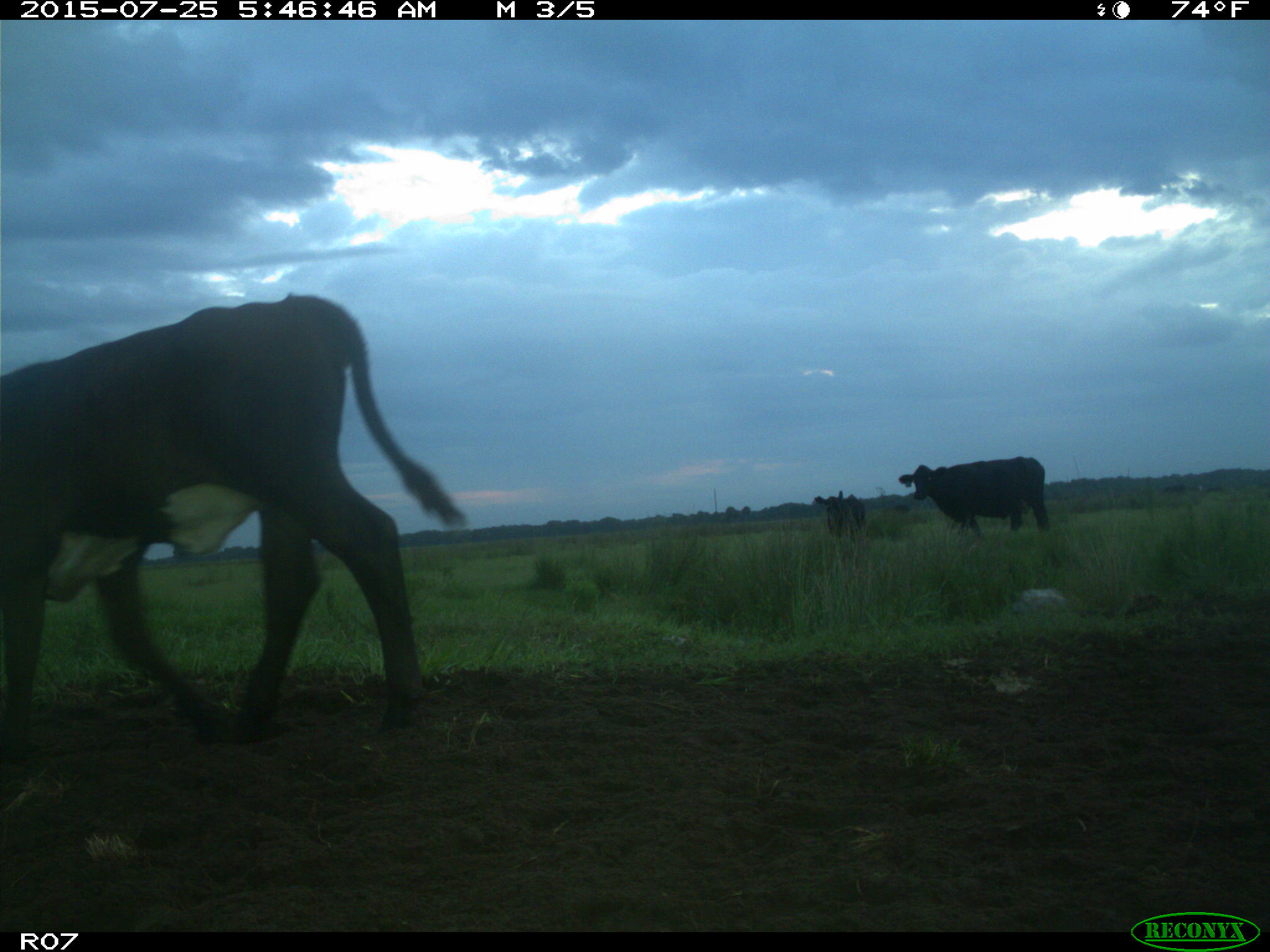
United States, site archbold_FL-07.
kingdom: Animalia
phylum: Chordata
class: Mammalia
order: Artiodactyla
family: Bovidae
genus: Bos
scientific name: Bos taurus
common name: domestic cow